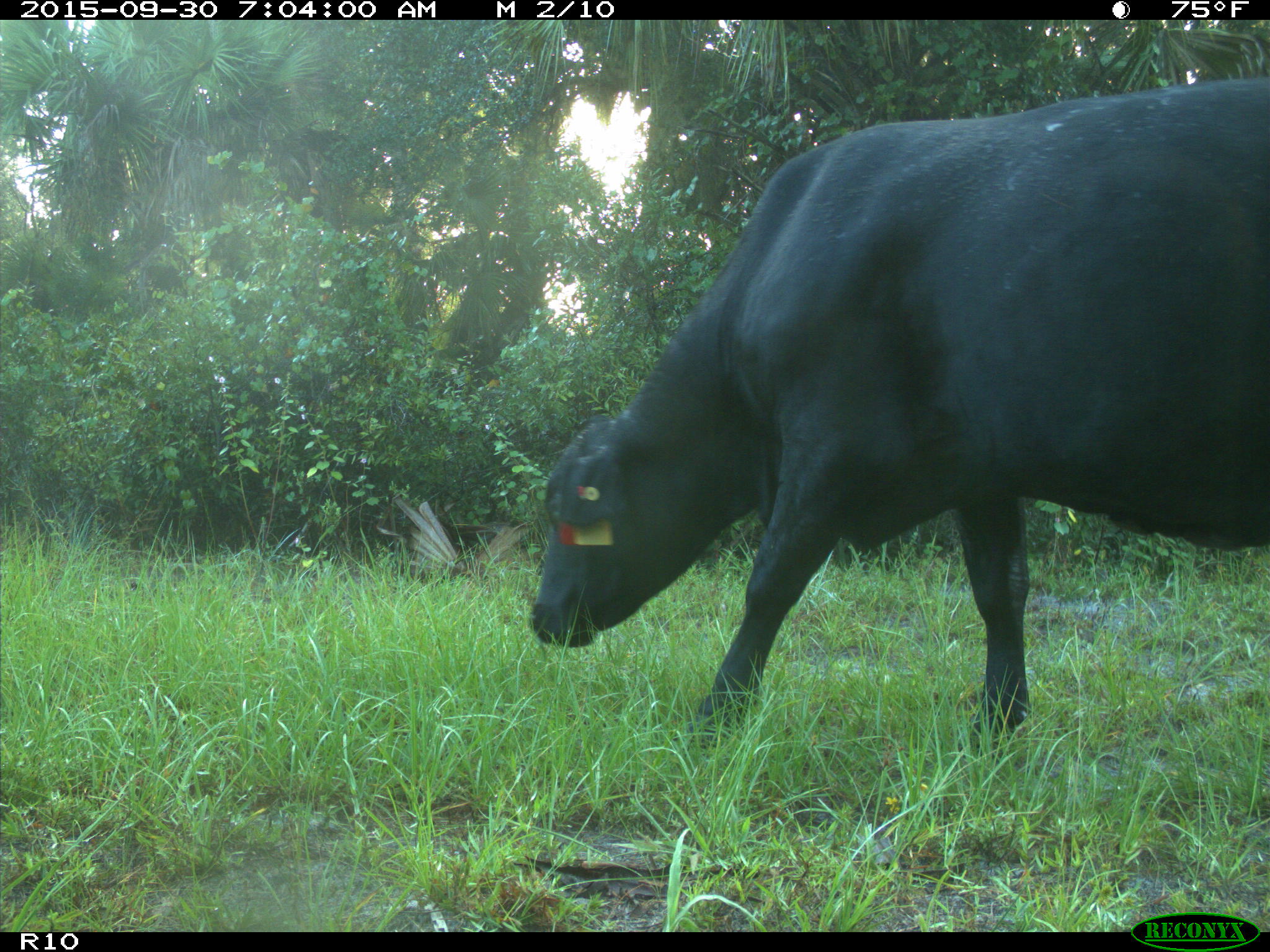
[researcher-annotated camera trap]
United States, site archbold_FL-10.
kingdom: Animalia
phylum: Chordata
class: Mammalia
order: Artiodactyla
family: Bovidae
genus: Bos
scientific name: Bos taurus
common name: domestic cow